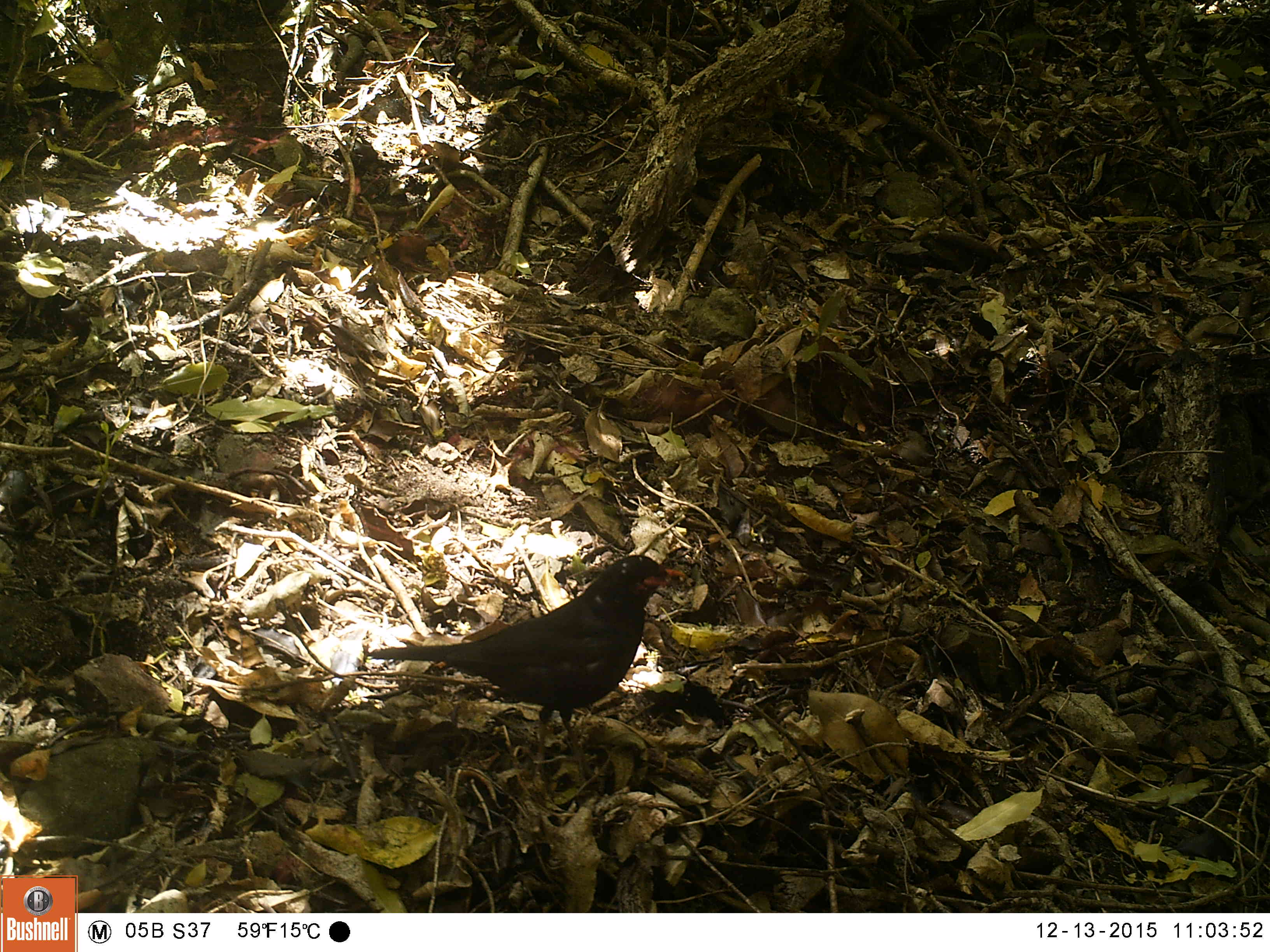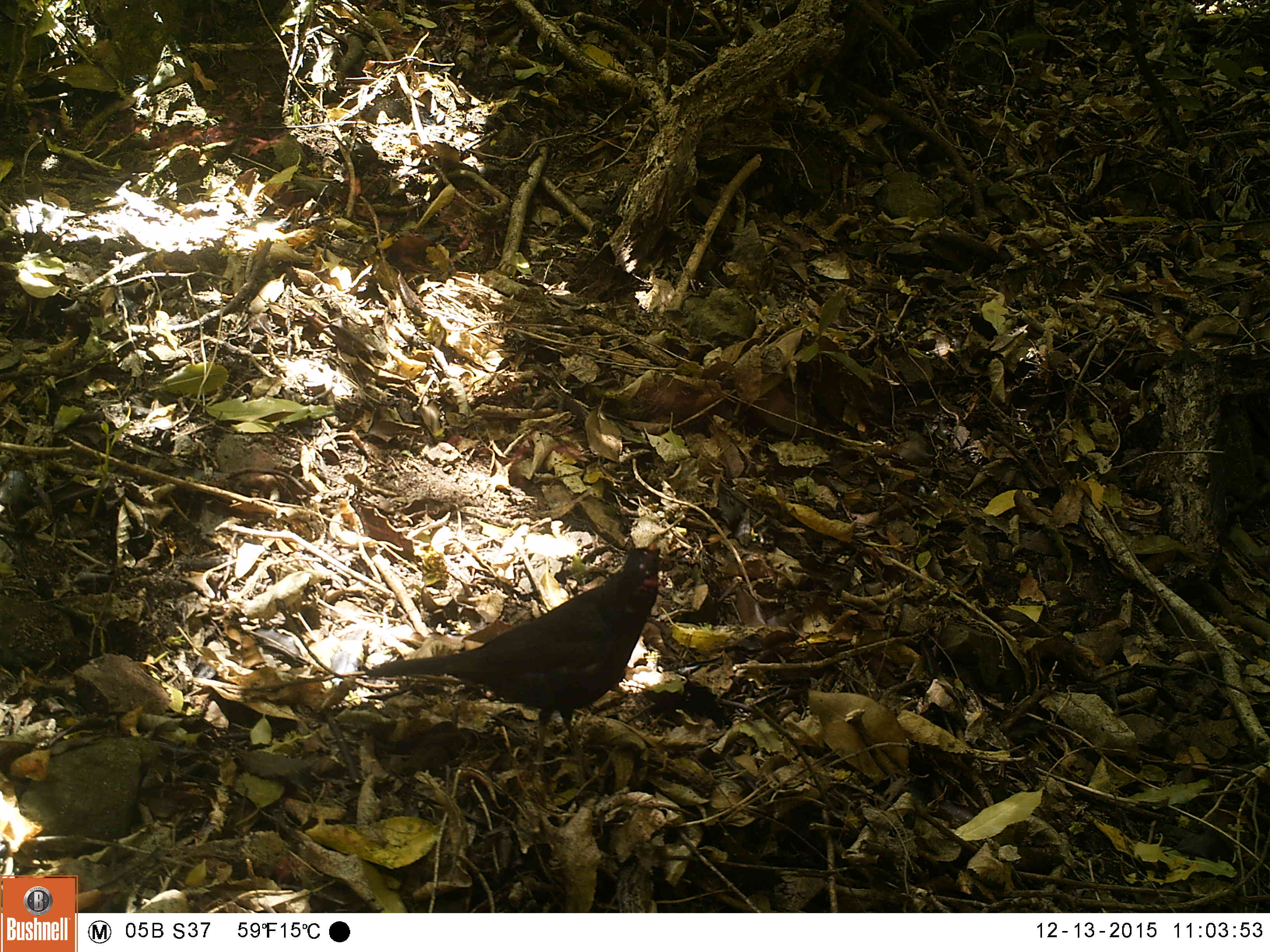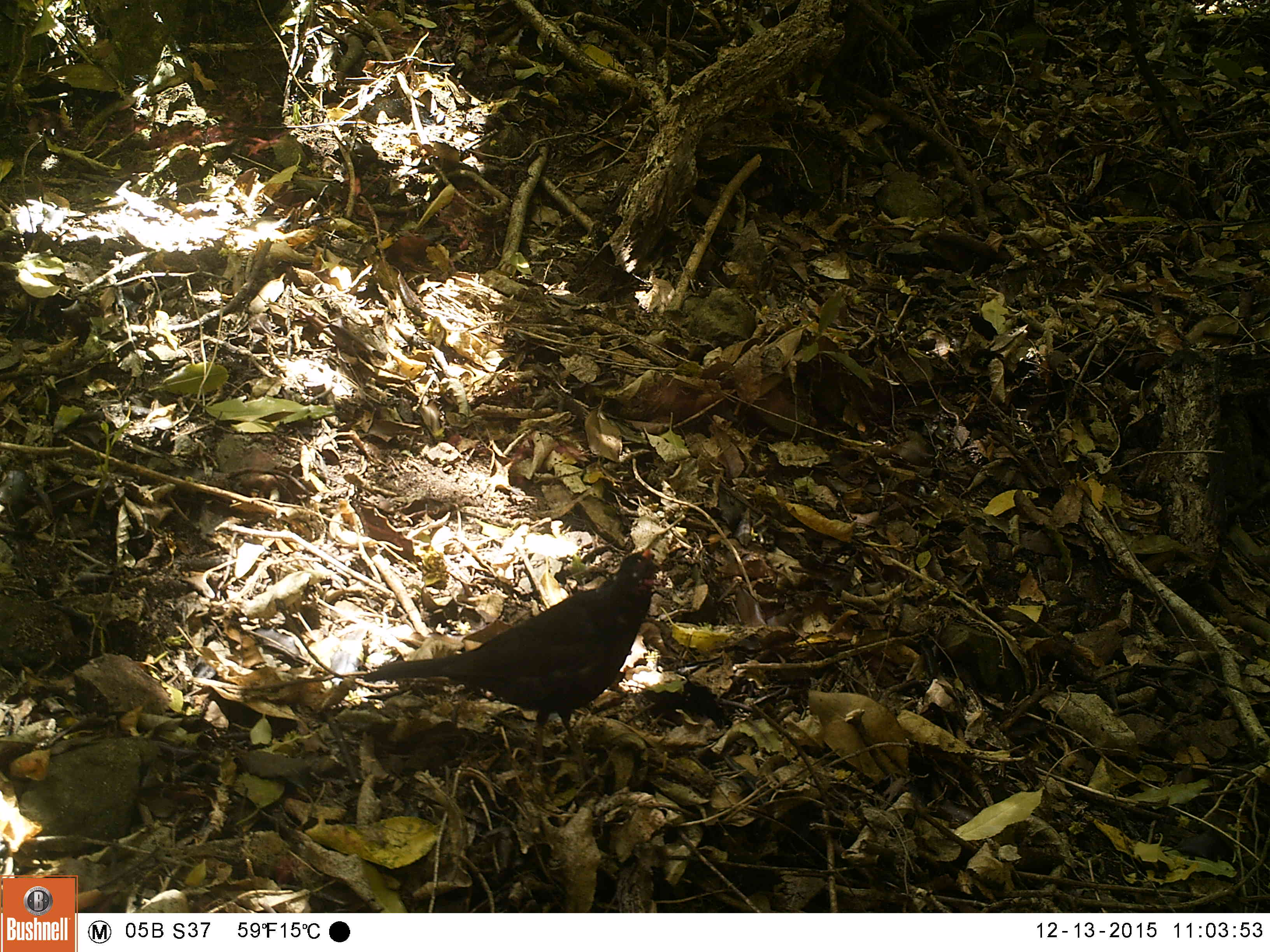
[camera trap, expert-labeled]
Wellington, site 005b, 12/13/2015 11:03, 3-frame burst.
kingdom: Animalia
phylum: Chordata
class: Aves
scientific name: Aves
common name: bird